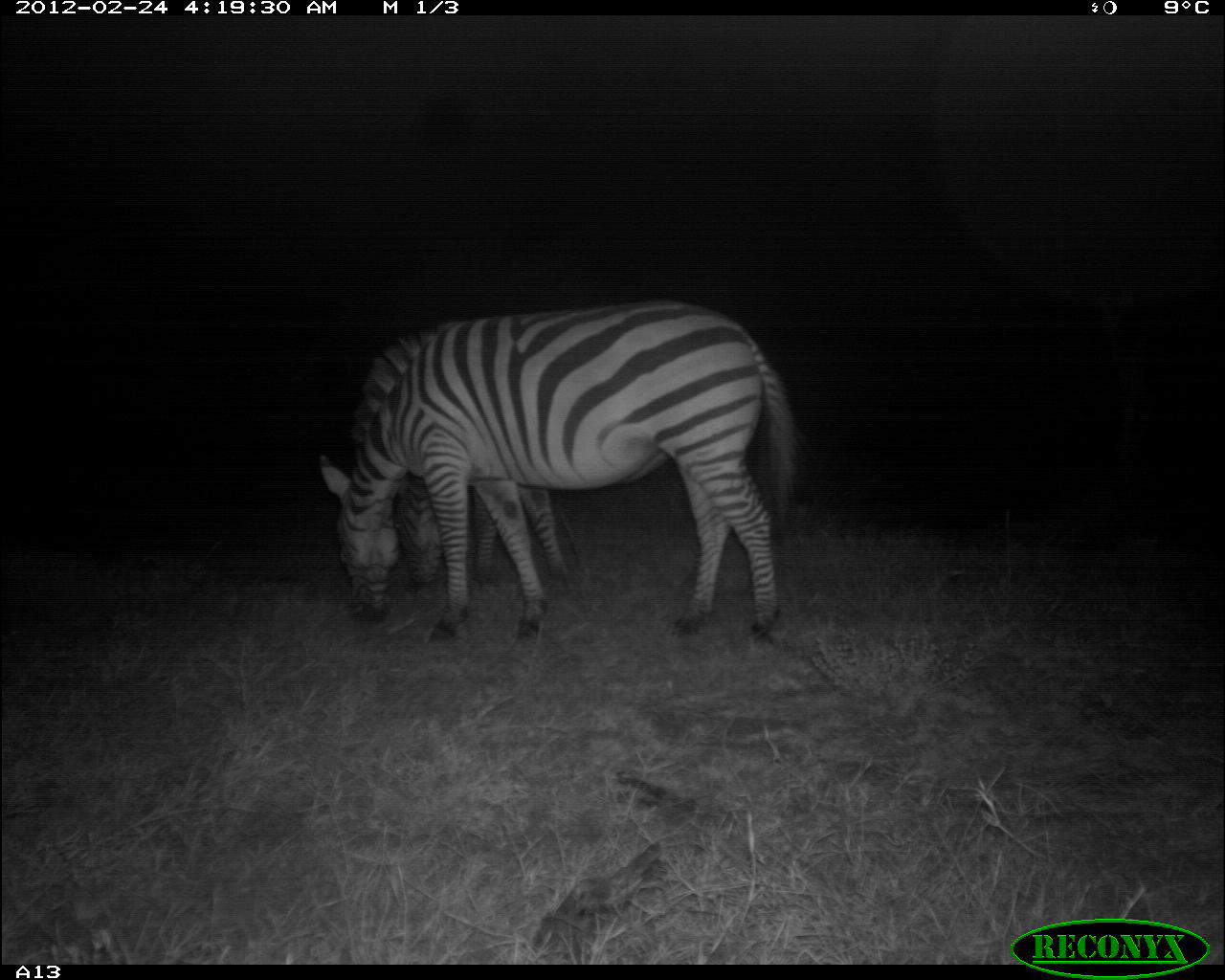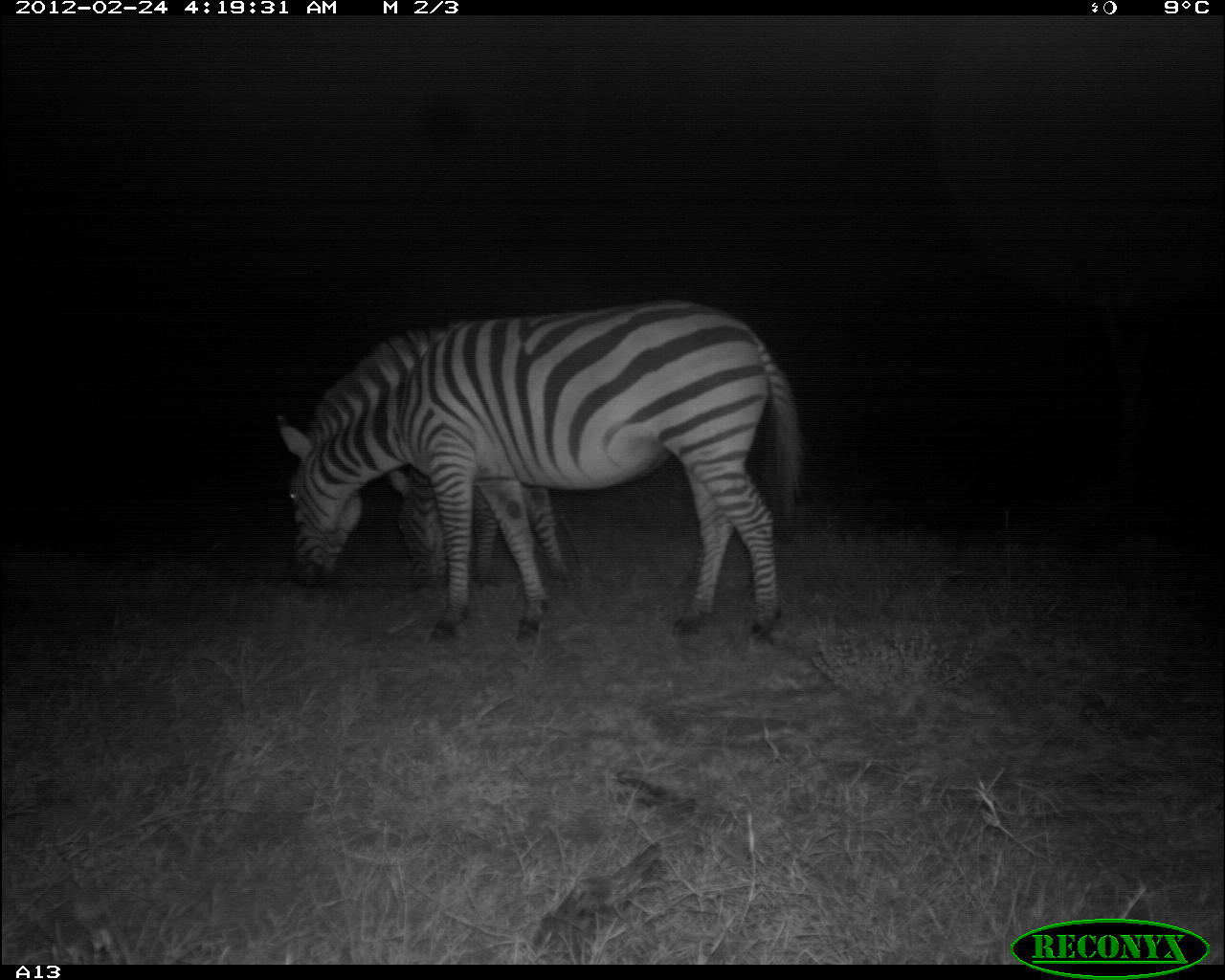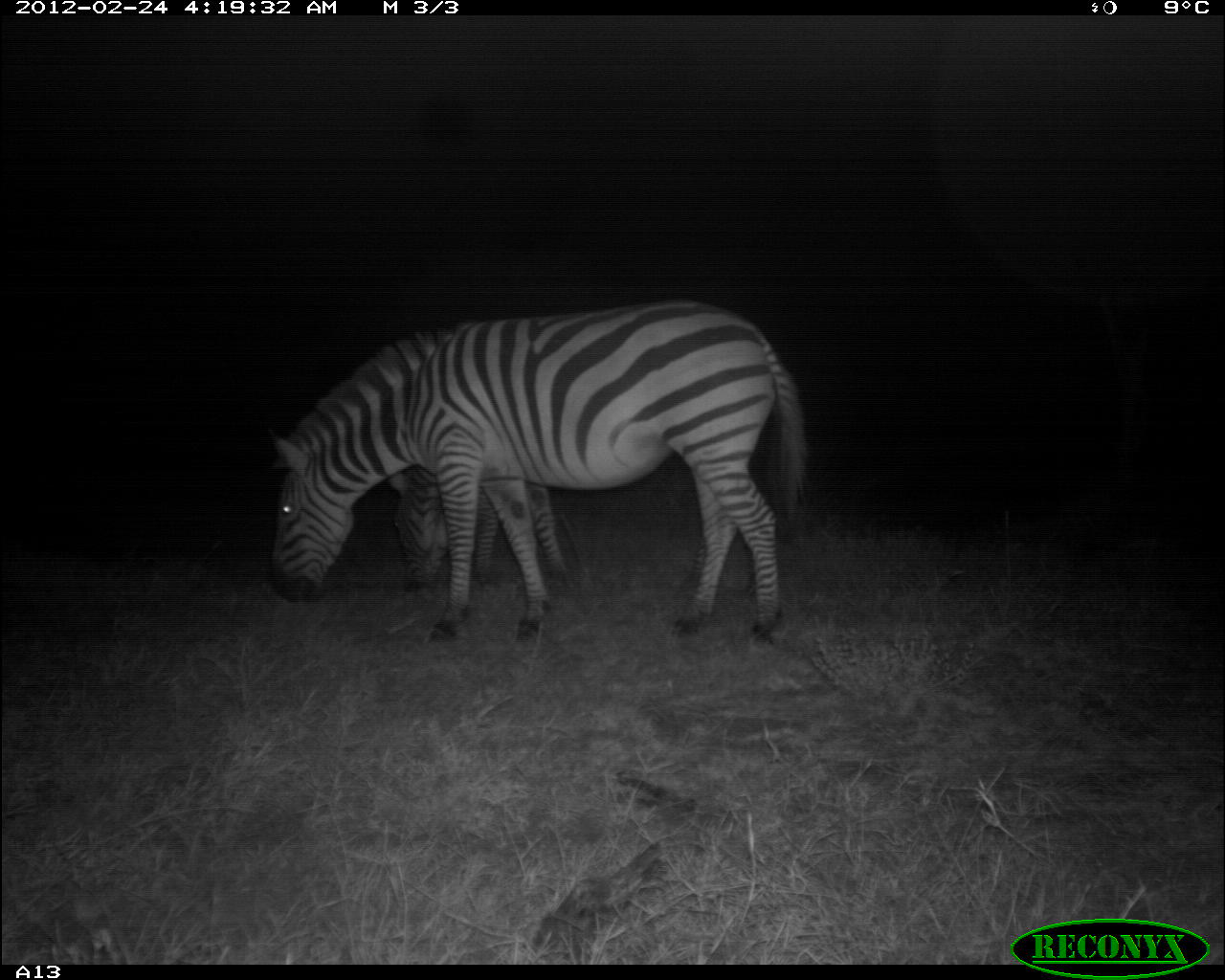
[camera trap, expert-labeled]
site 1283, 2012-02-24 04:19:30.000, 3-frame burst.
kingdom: Animalia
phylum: Chordata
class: Mammalia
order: Perissodactyla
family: Equidae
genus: Equus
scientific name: Equus quagga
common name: plains zebra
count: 2